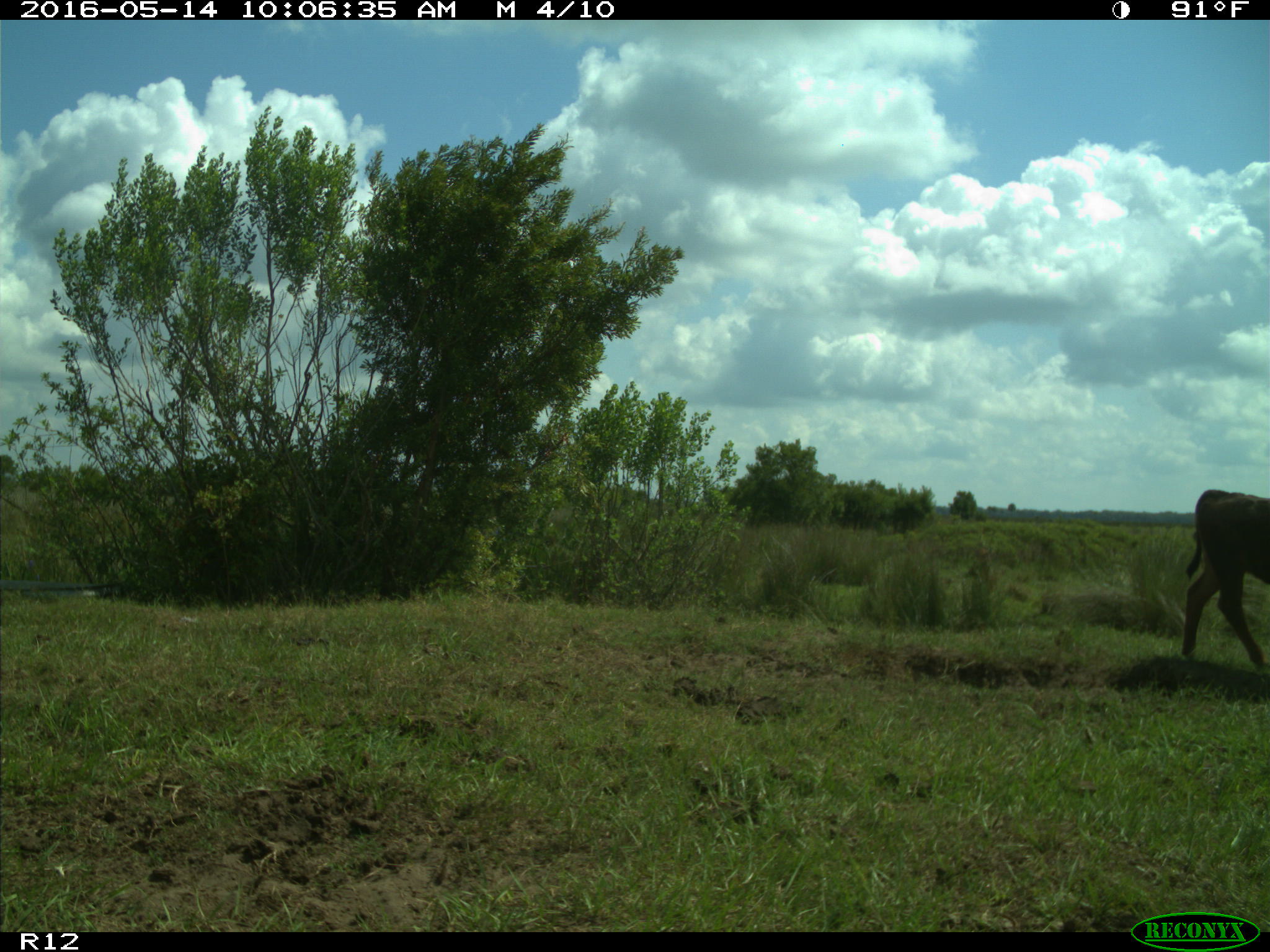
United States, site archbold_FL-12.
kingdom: Animalia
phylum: Chordata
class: Mammalia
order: Artiodactyla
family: Bovidae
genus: Bos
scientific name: Bos taurus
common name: domestic cow